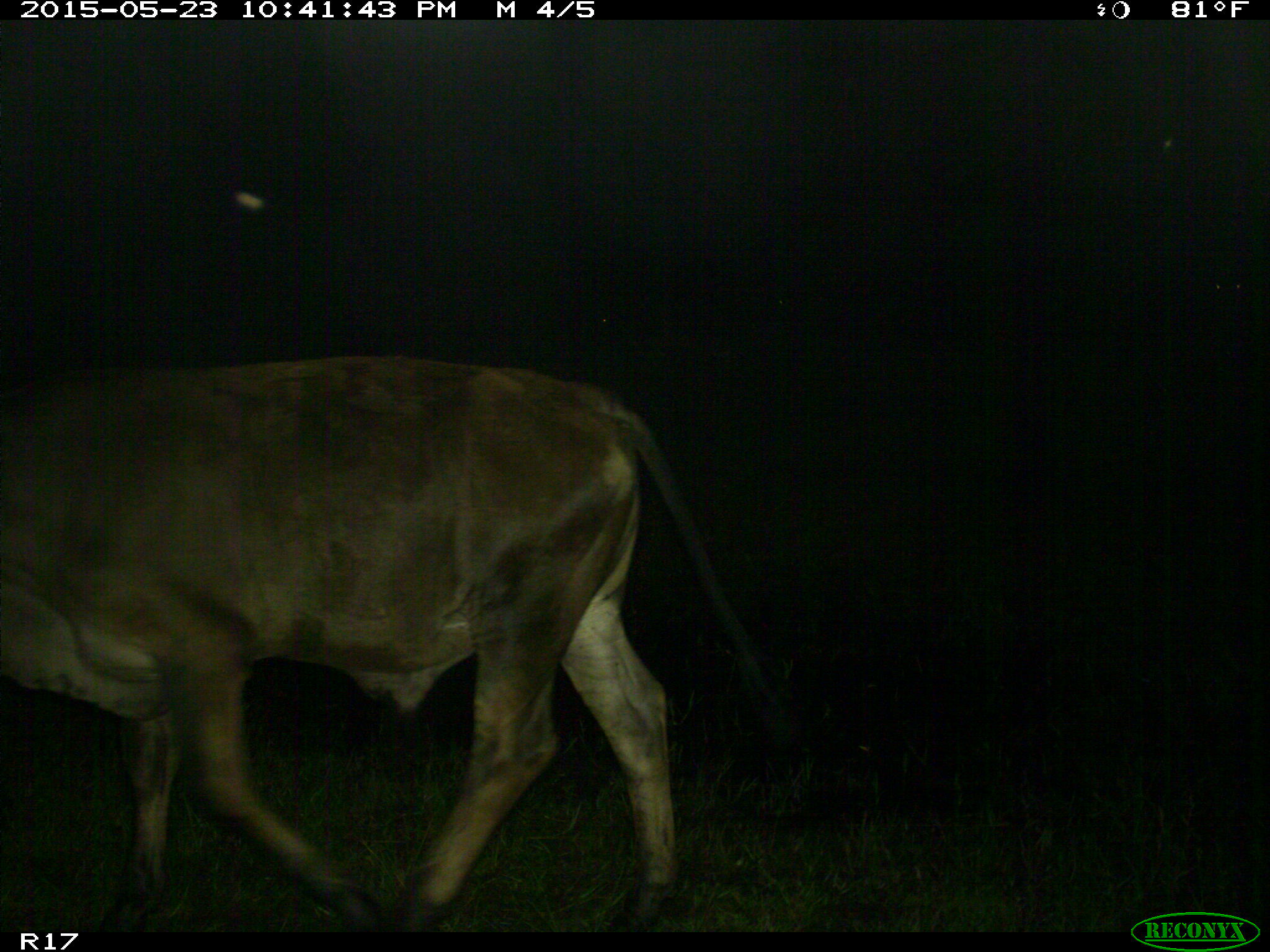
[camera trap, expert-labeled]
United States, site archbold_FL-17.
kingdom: Animalia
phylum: Chordata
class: Mammalia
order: Artiodactyla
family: Bovidae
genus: Bos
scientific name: Bos taurus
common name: domestic cow